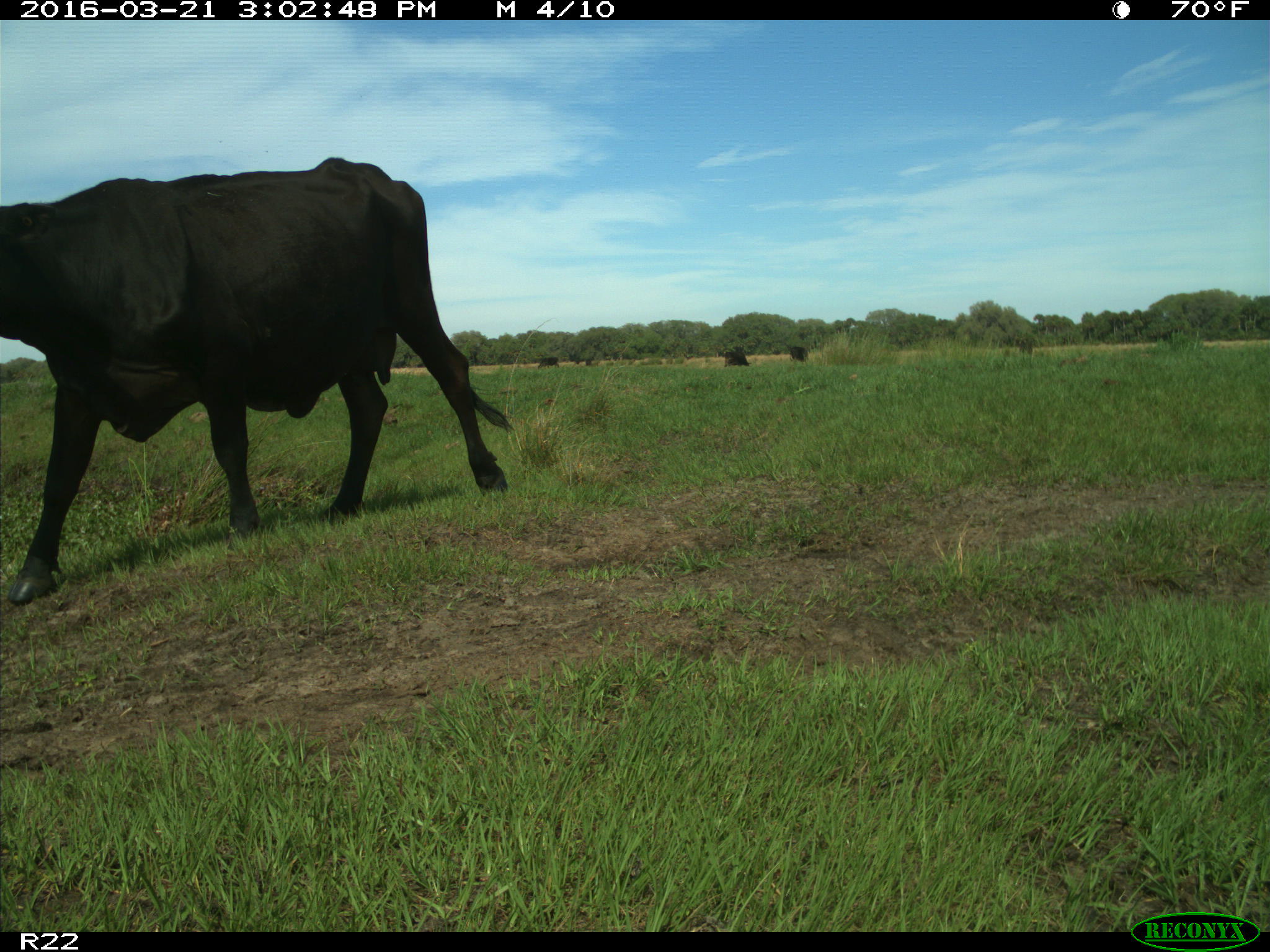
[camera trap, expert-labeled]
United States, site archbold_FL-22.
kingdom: Animalia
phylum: Chordata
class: Mammalia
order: Artiodactyla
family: Bovidae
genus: Bos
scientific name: Bos taurus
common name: domestic cow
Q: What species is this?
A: Bos taurus (domestic cow).